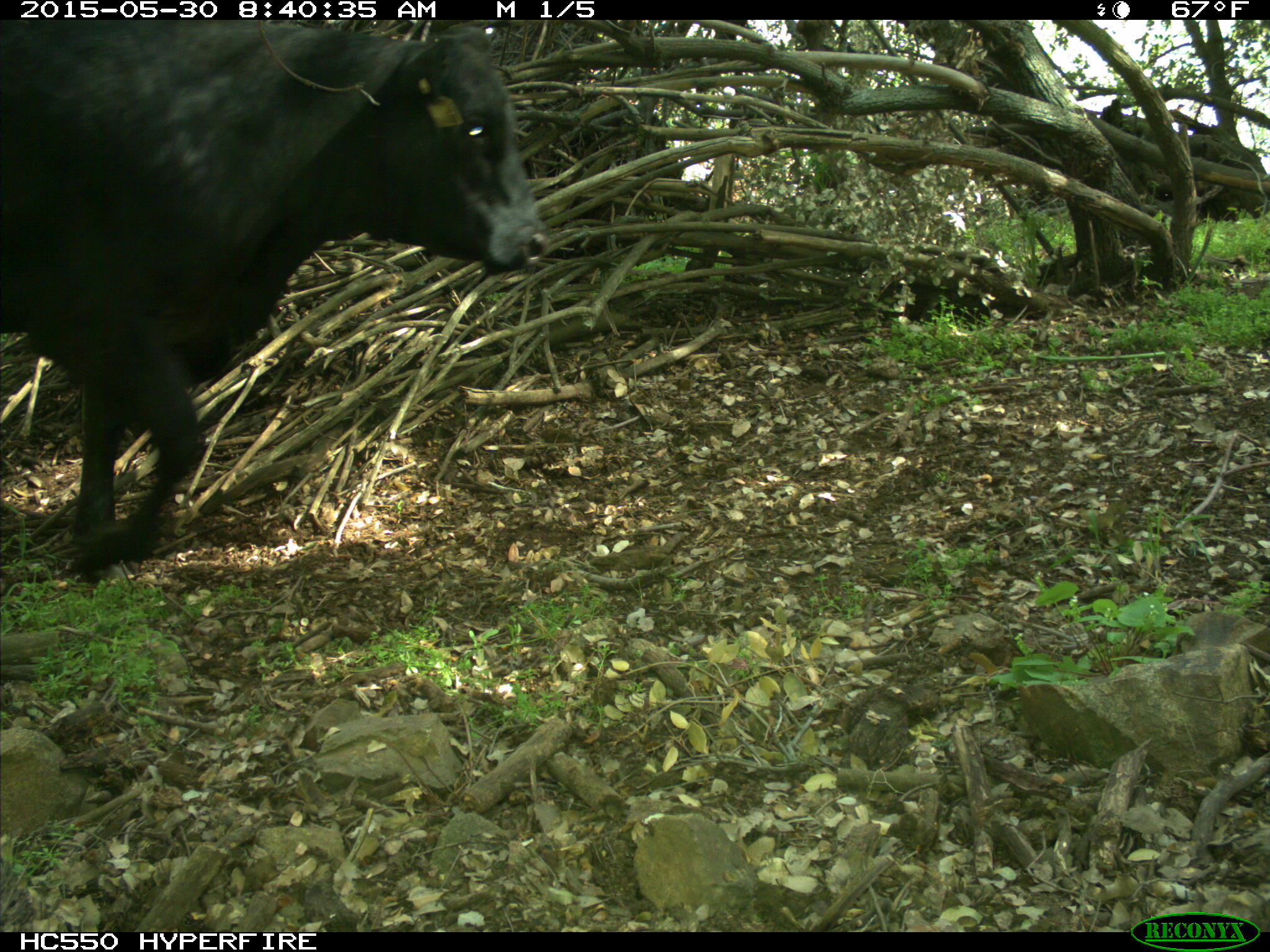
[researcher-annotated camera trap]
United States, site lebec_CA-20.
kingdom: Animalia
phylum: Chordata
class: Mammalia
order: Artiodactyla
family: Bovidae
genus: Bos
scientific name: Bos taurus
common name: domestic cow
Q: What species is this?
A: Bos taurus (domestic cow).